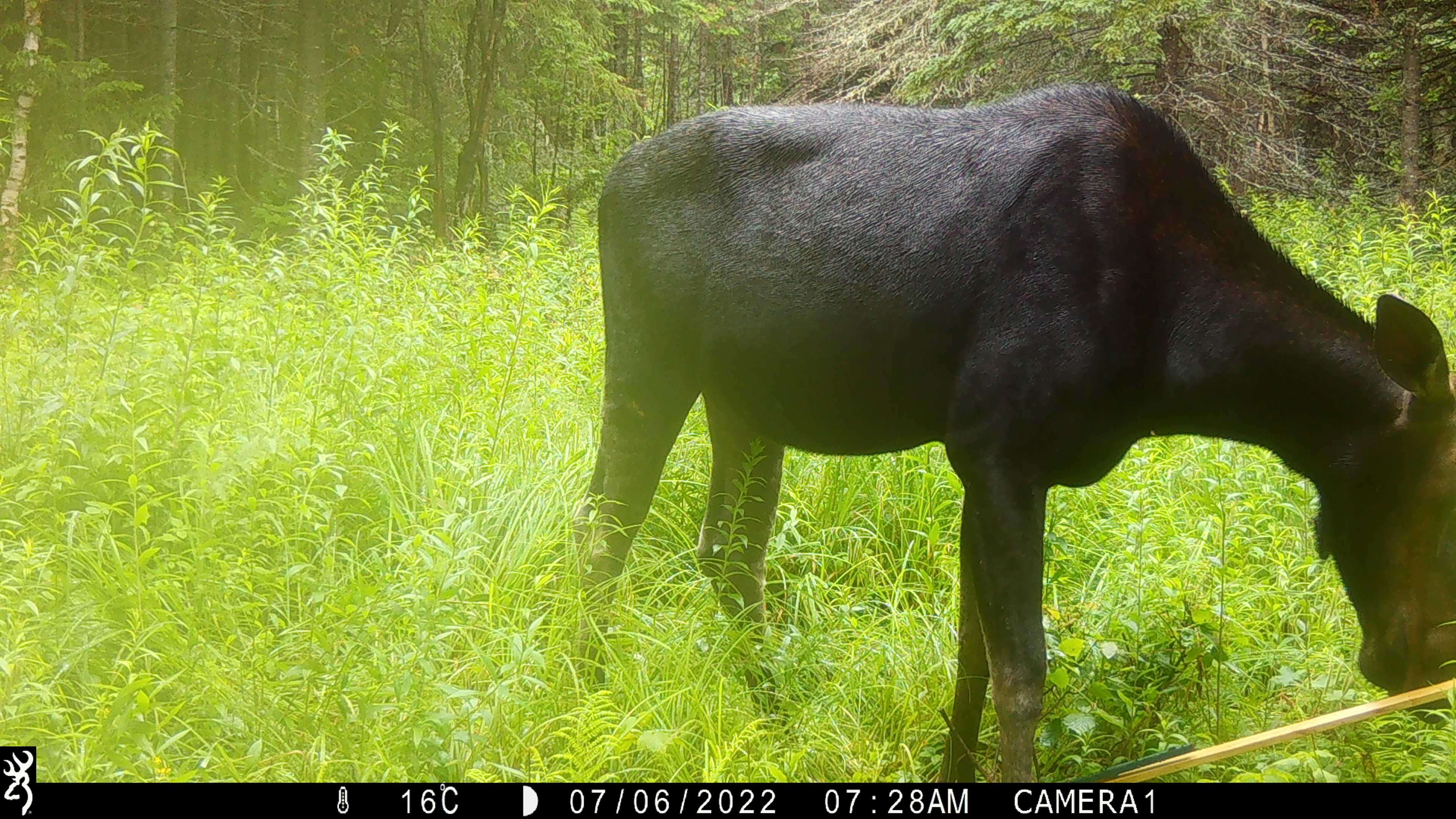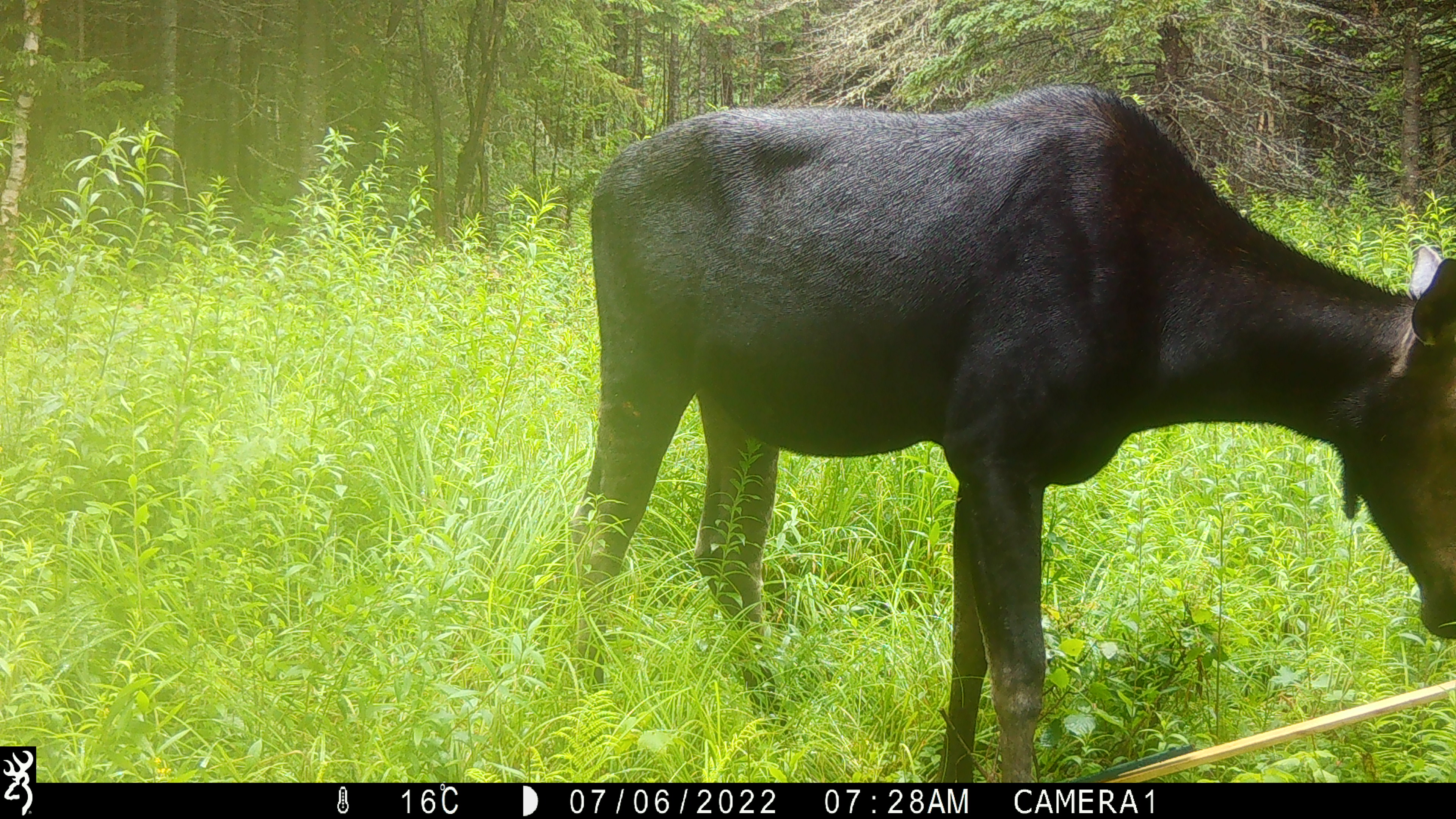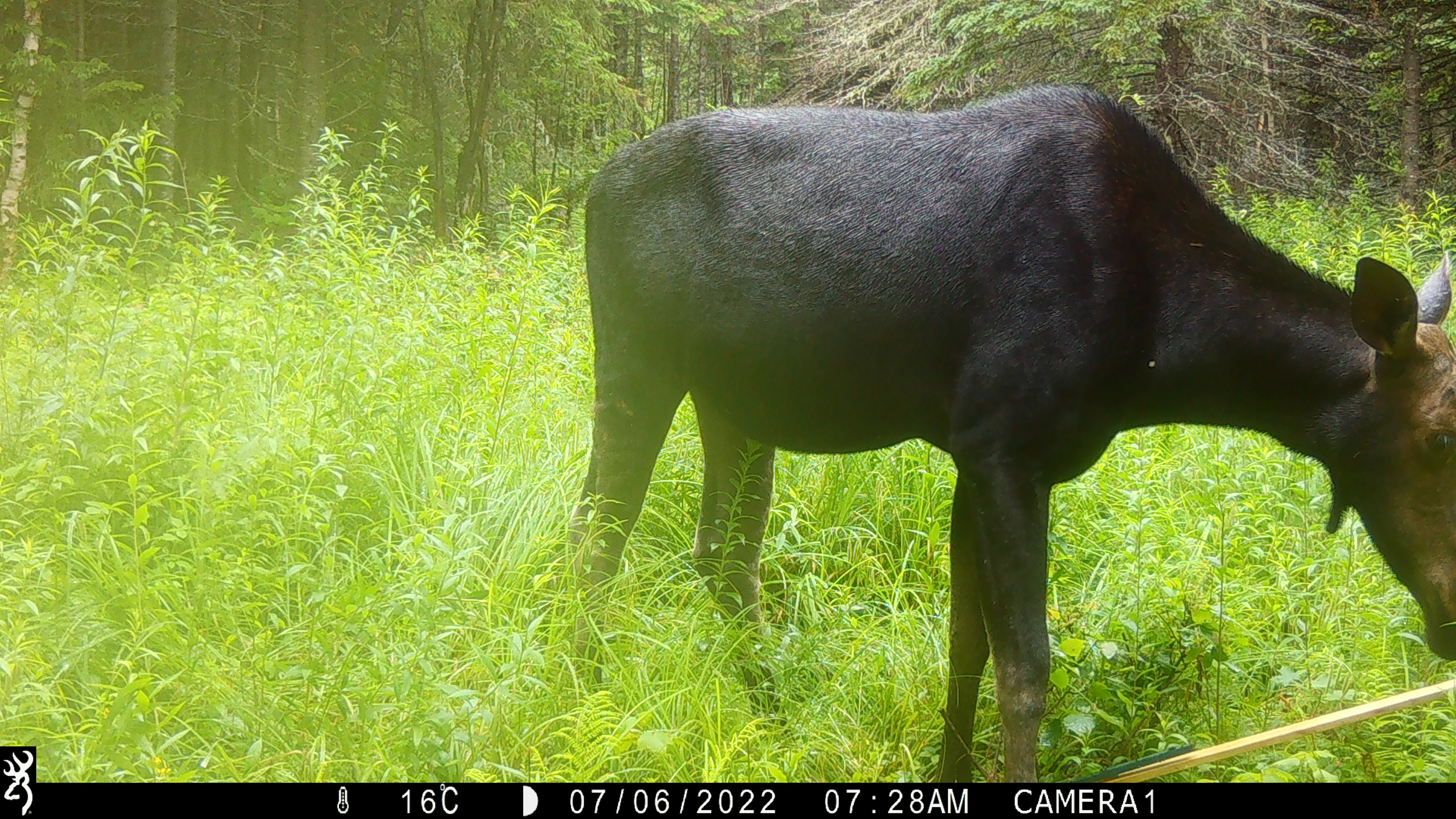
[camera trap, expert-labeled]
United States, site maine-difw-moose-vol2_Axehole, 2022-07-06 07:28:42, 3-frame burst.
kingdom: Animalia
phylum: Chordata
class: Mammalia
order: Artiodactyla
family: Cervidae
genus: Alces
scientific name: Alces alces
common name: moose